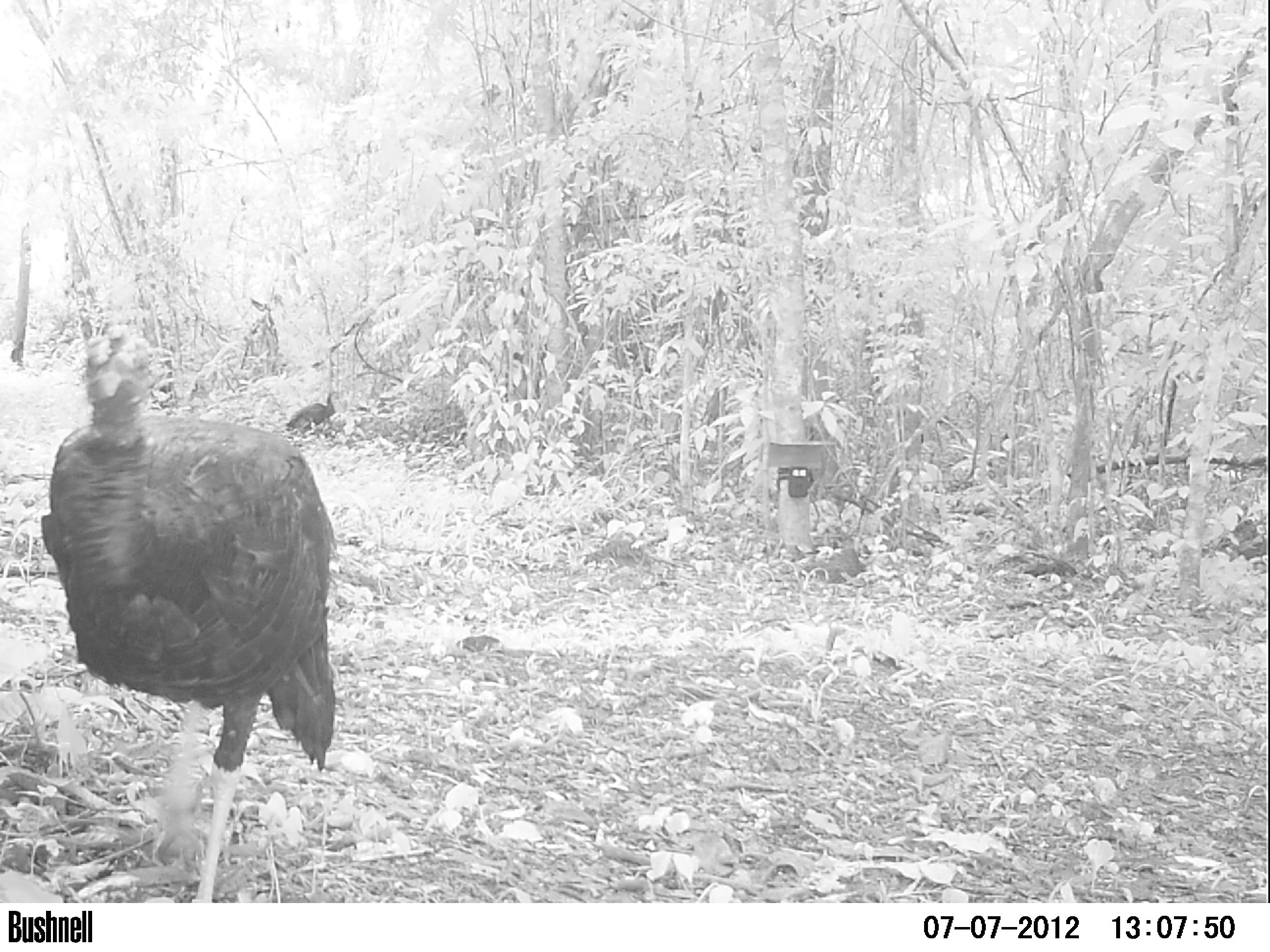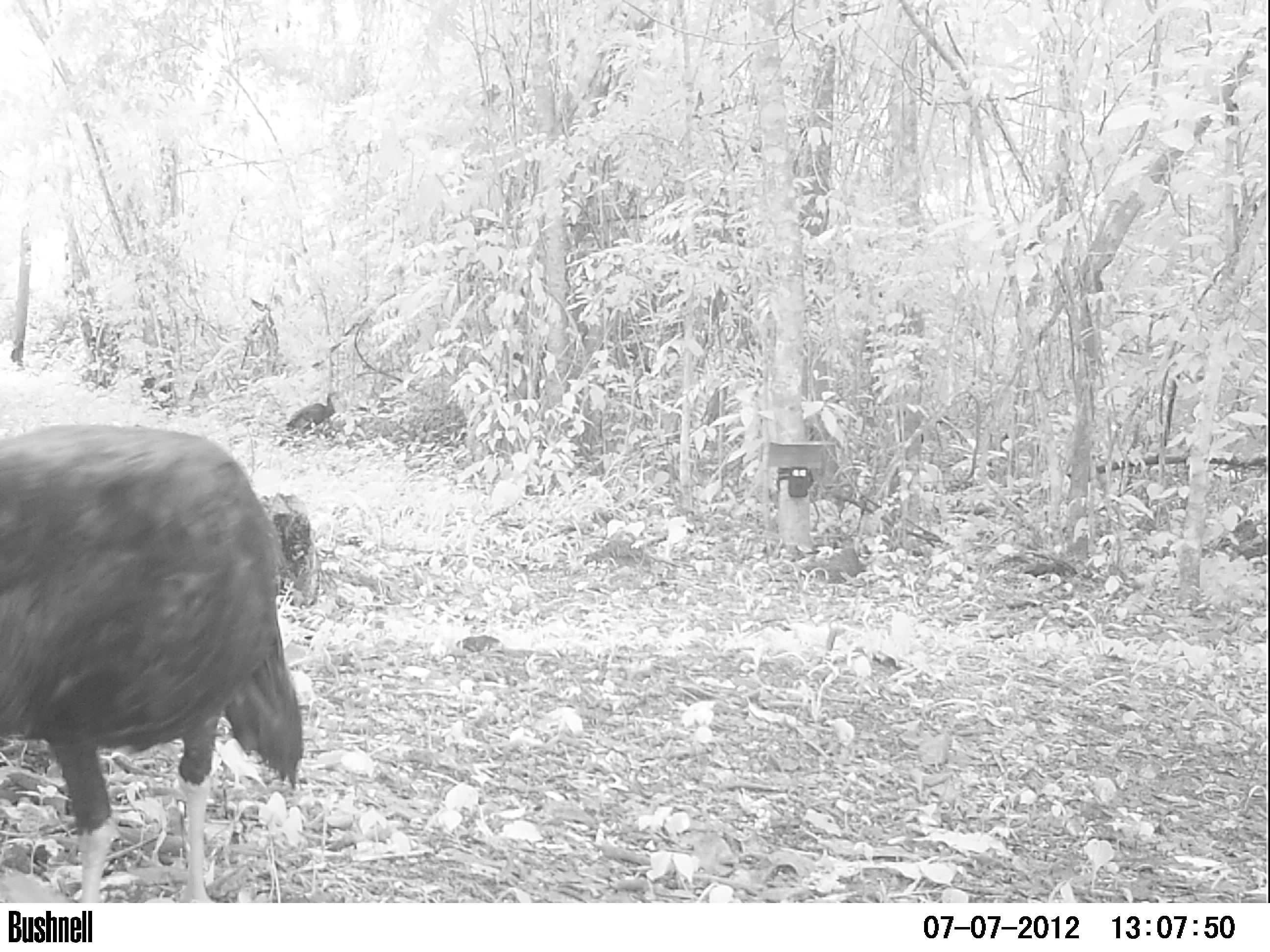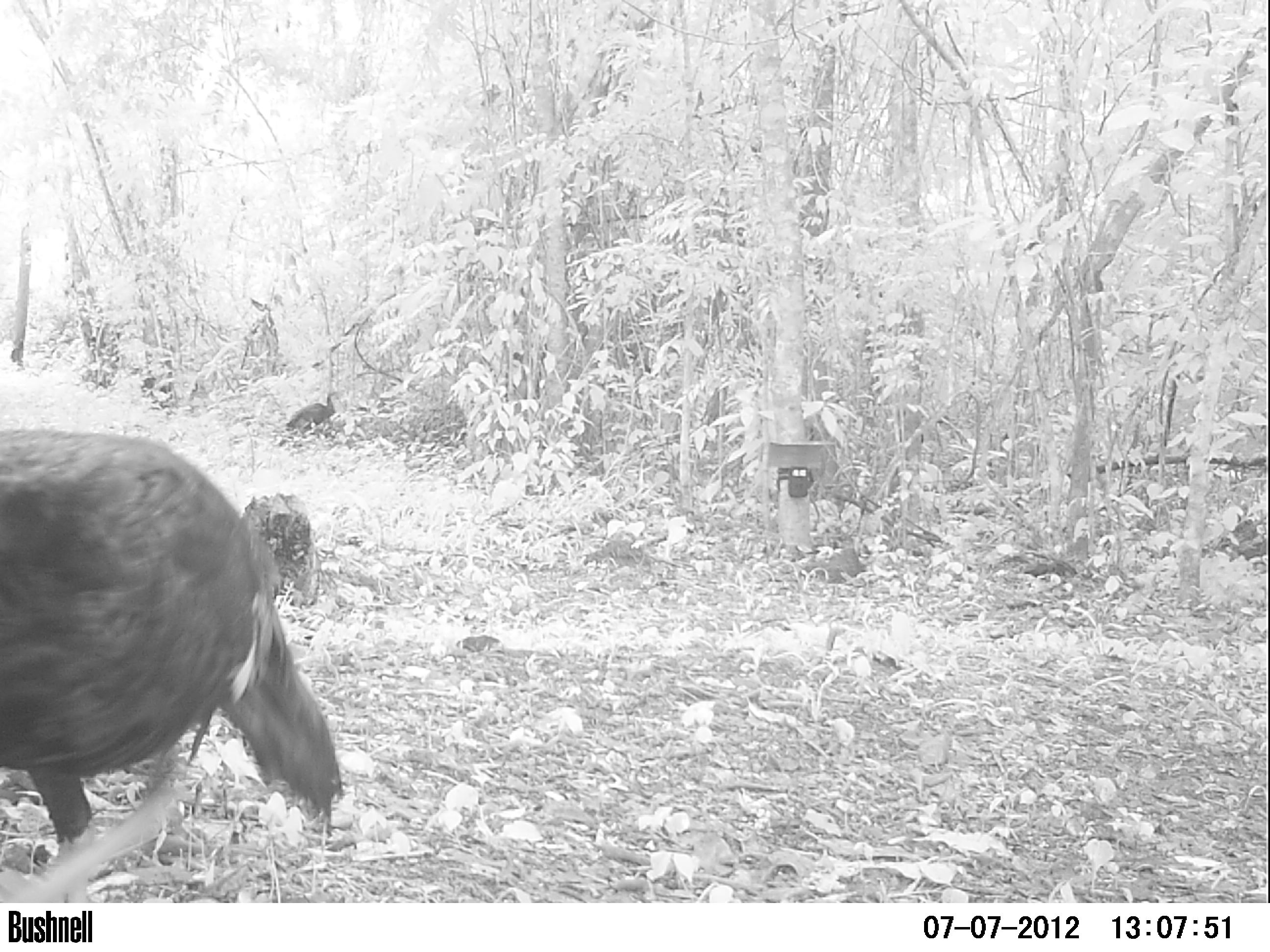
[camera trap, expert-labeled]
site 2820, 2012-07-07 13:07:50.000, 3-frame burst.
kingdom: Animalia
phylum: Chordata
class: Aves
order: Galliformes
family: Phasianidae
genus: Meleagris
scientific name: Meleagris ocellata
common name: ocellated turkey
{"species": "Meleagris ocellata (ocellated turkey)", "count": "1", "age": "adult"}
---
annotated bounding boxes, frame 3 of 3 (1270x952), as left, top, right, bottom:
meleagris ocellata: 0, 426, 343, 901; 285, 391, 339, 435